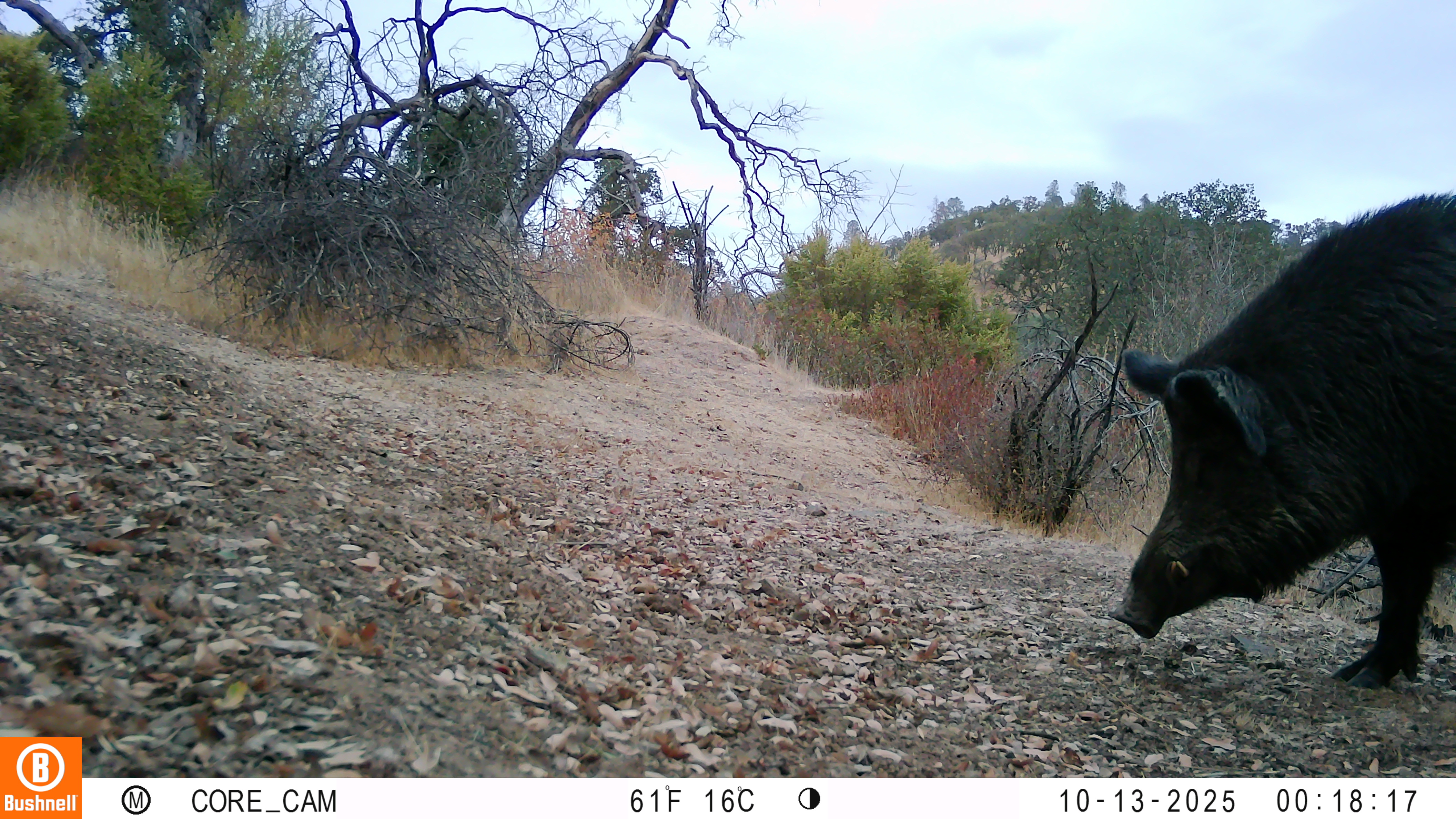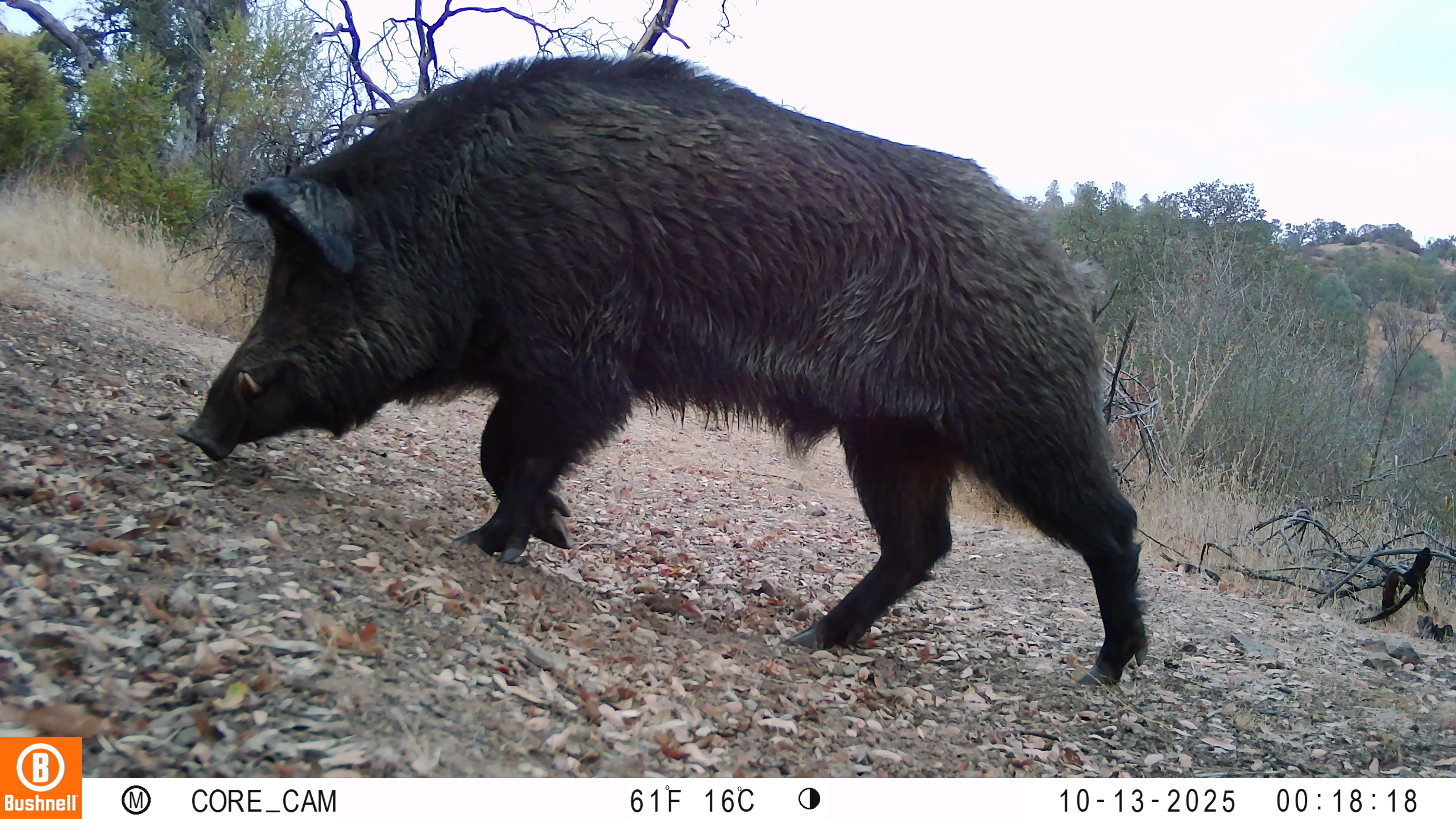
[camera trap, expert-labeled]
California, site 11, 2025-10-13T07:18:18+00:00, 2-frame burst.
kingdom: Animalia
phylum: Chordata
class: Mammalia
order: Artiodactyla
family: Suidae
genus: Sus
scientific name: Sus scrofa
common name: wild boar